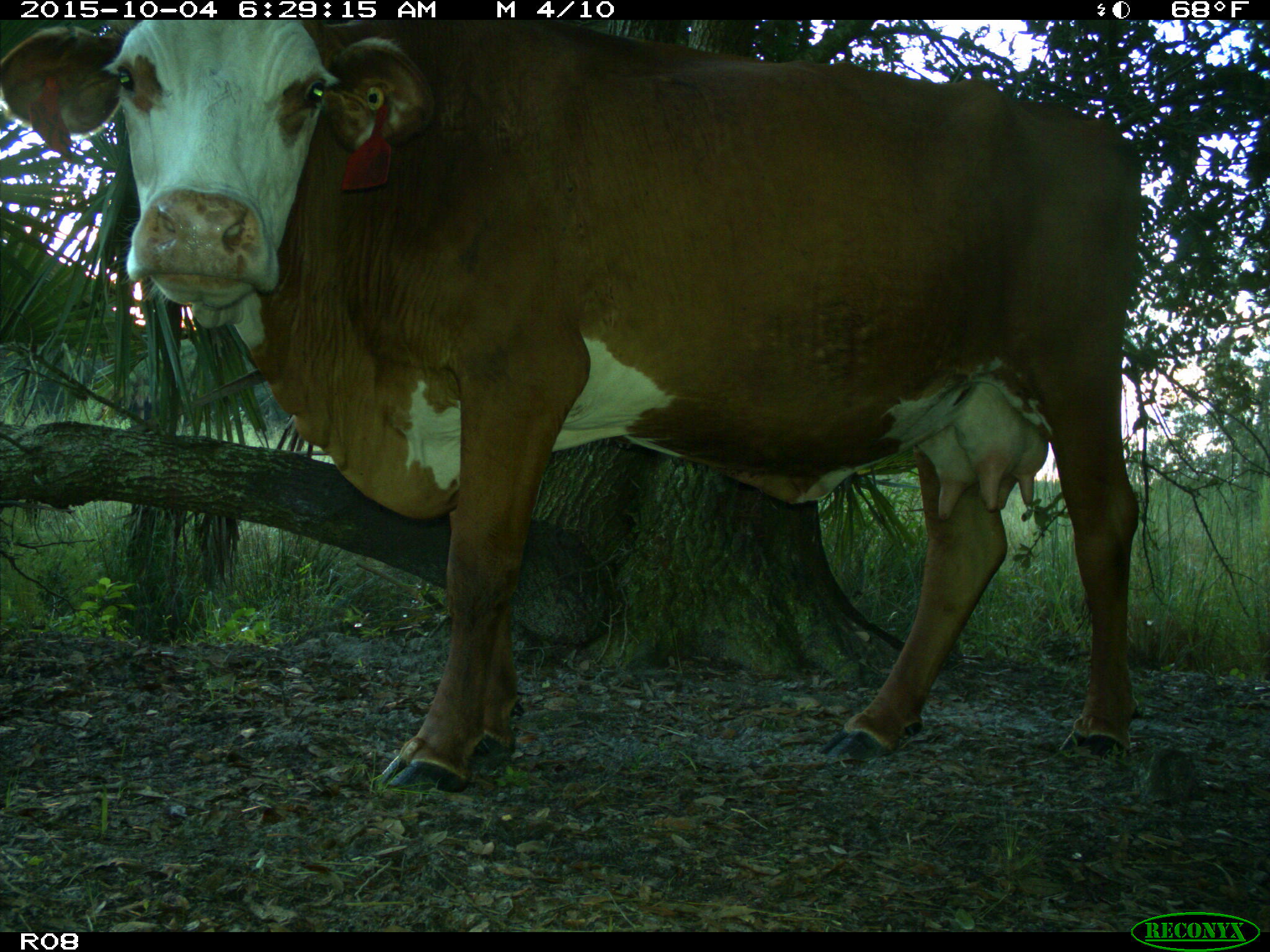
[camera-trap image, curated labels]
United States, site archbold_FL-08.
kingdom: Animalia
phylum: Chordata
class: Mammalia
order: Artiodactyla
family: Bovidae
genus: Bos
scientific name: Bos taurus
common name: domestic cow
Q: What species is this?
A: Bos taurus (domestic cow).